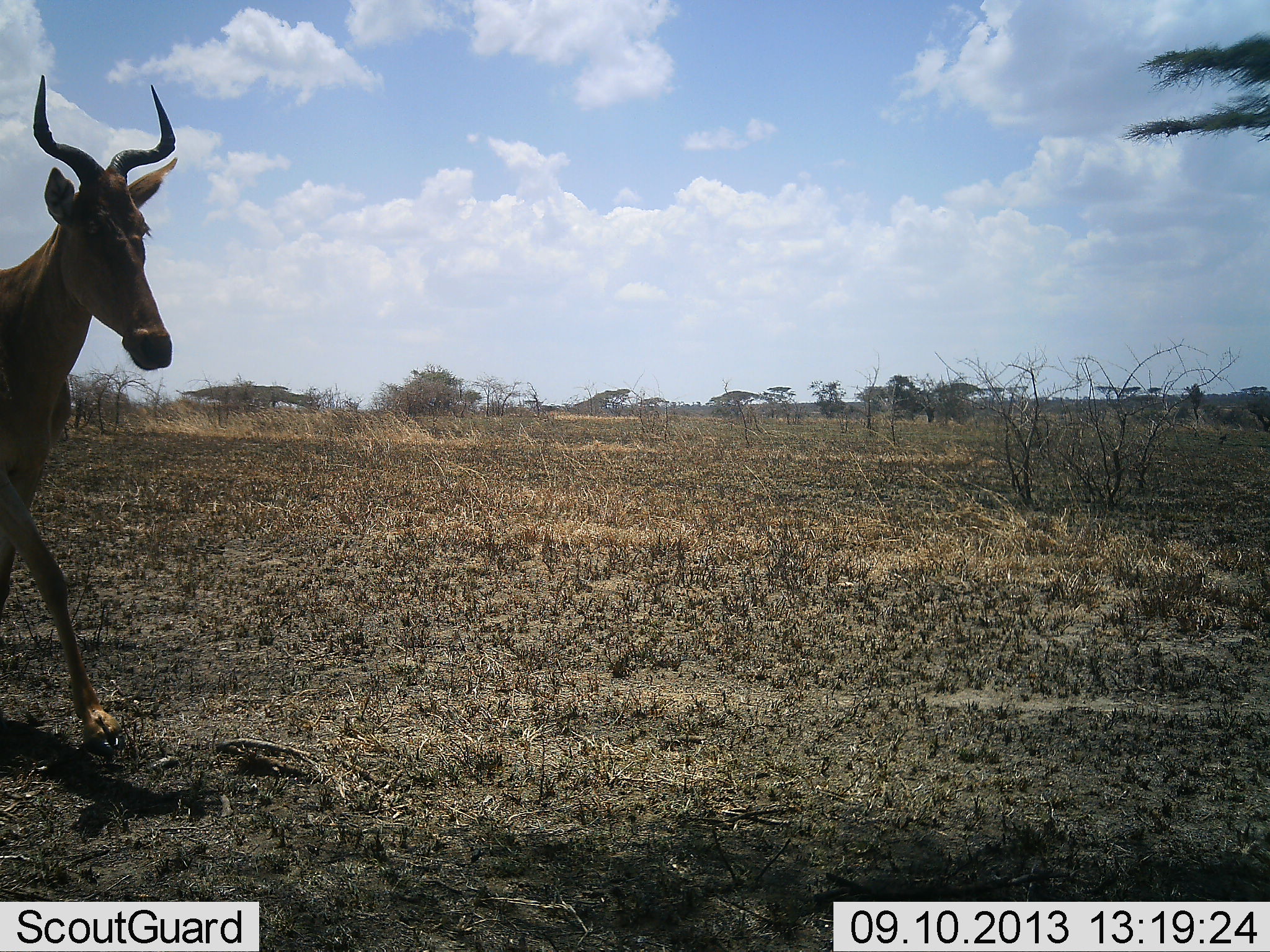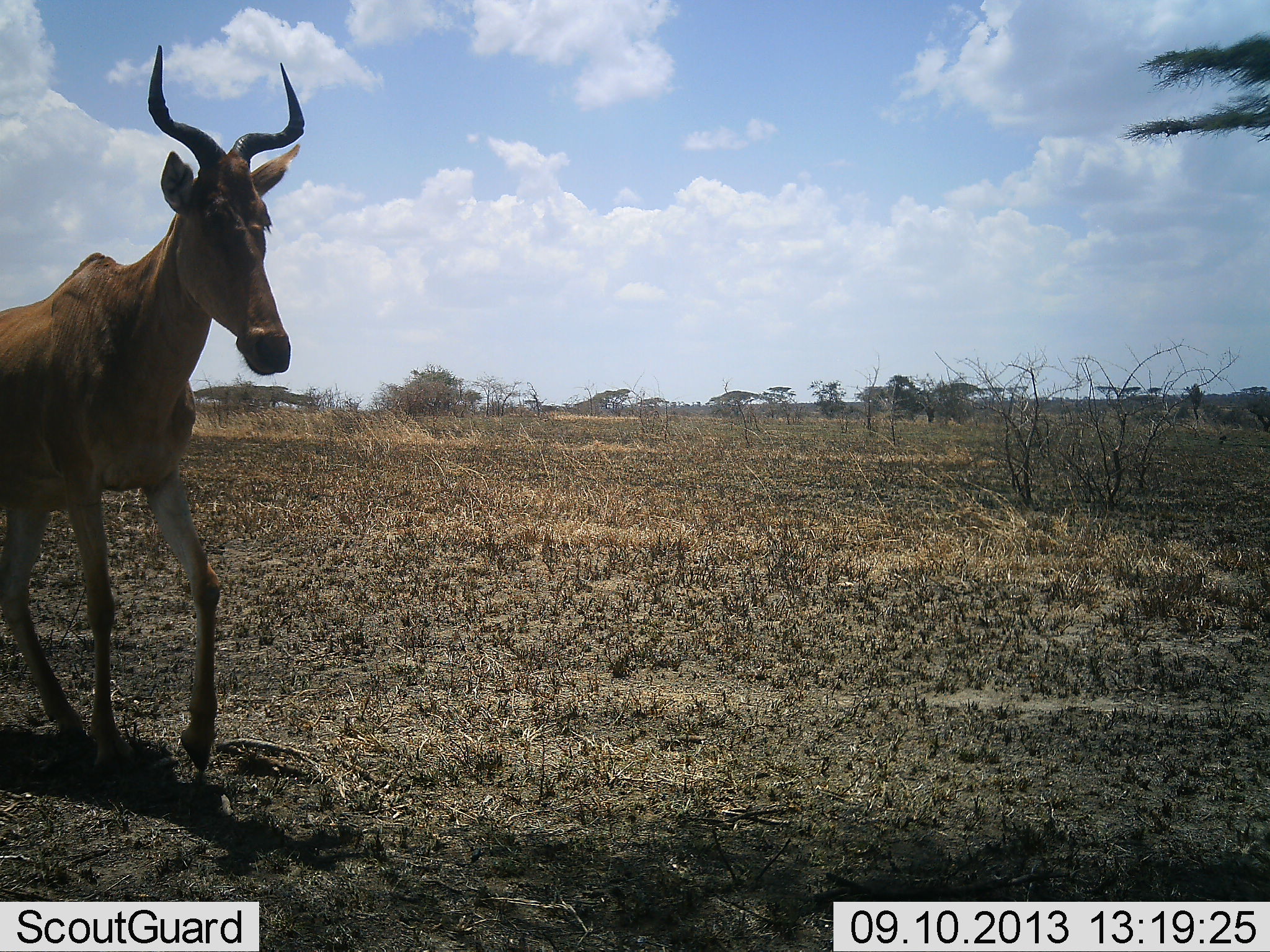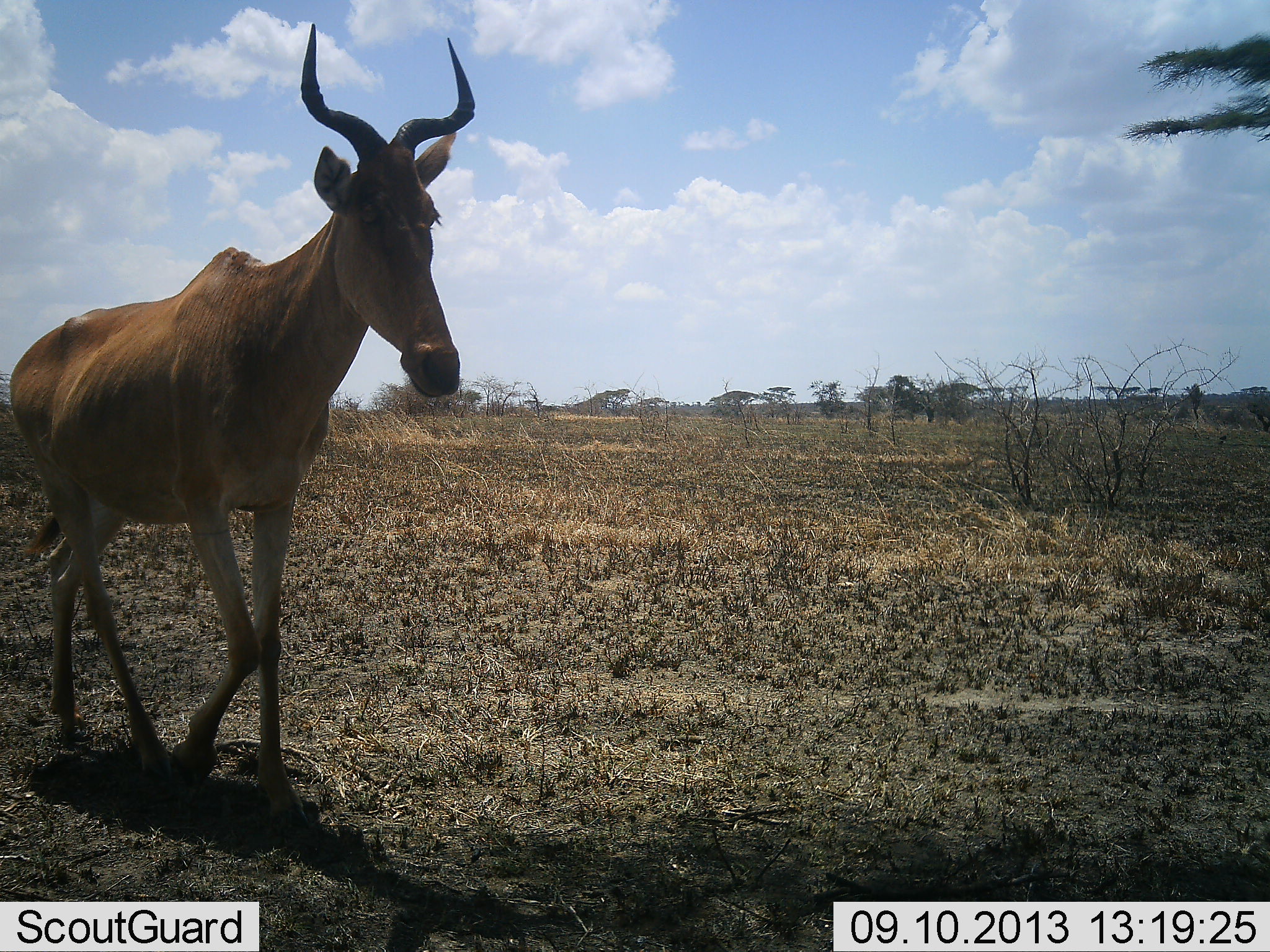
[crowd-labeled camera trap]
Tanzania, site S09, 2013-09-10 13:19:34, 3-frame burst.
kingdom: Animalia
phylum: Chordata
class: Mammalia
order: Artiodactyla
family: Bovidae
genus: Alcelaphus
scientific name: Alcelaphus buselaphus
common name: hartebeest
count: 1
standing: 0%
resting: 0%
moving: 100%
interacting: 0%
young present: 0%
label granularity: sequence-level